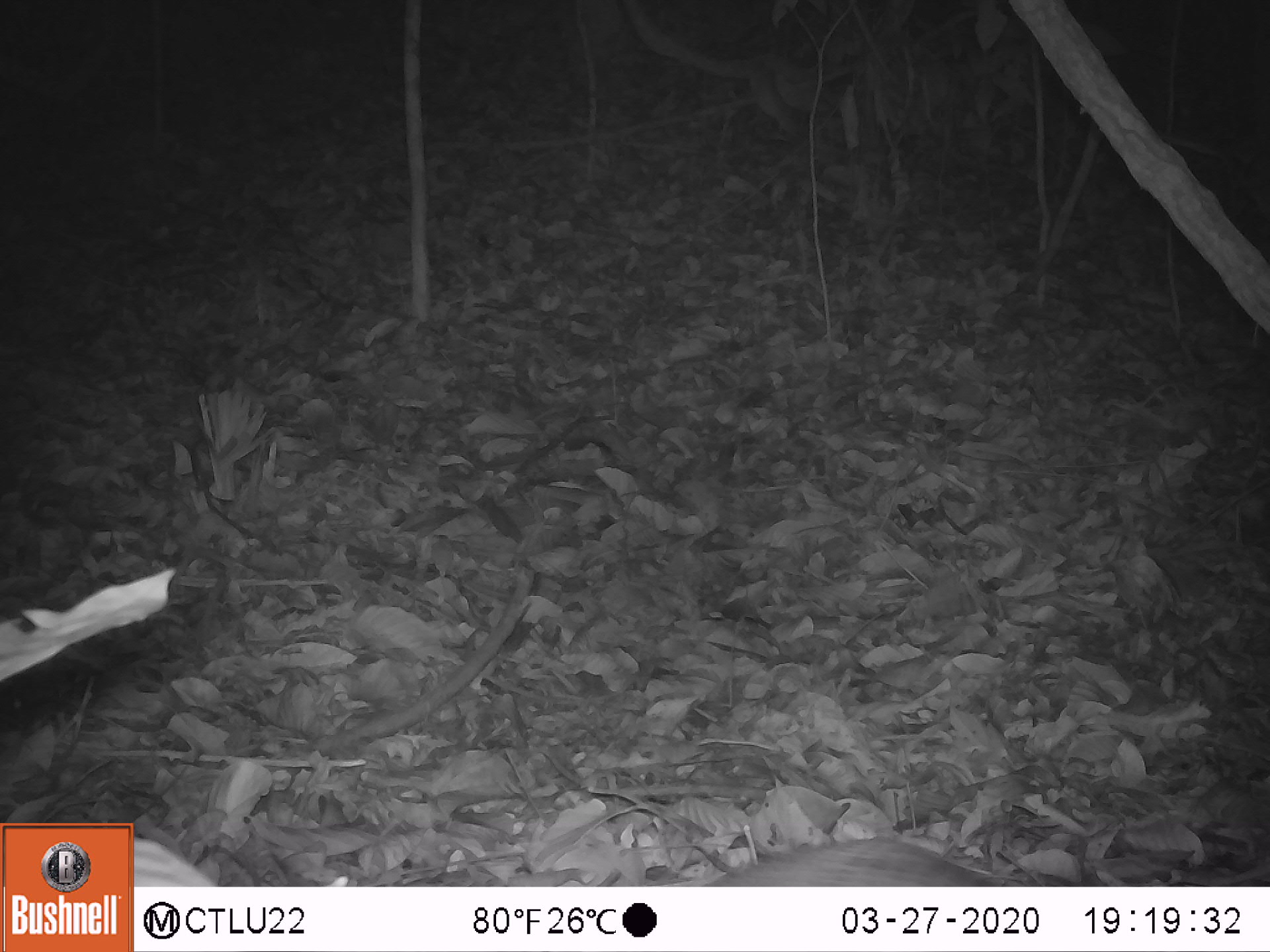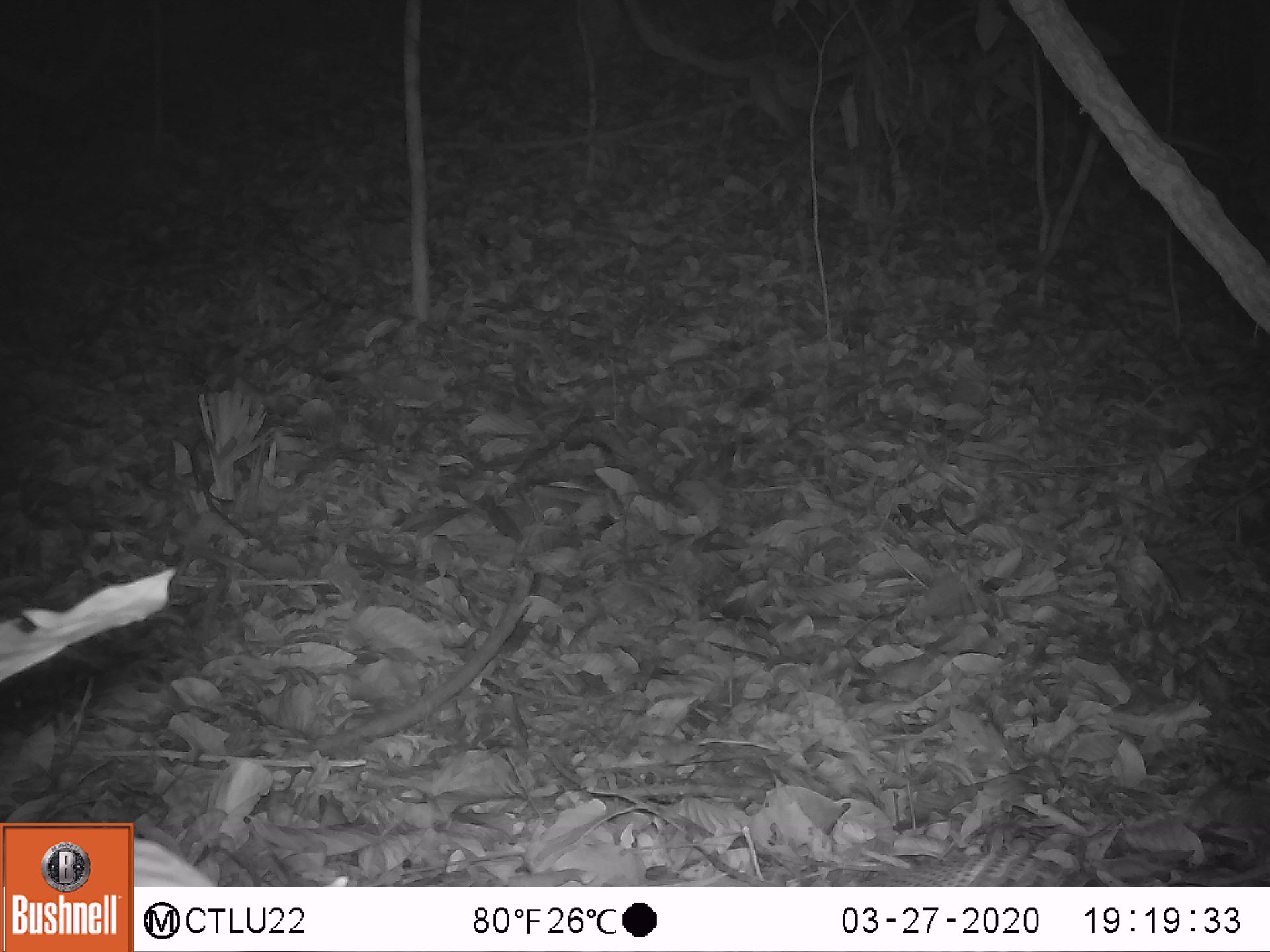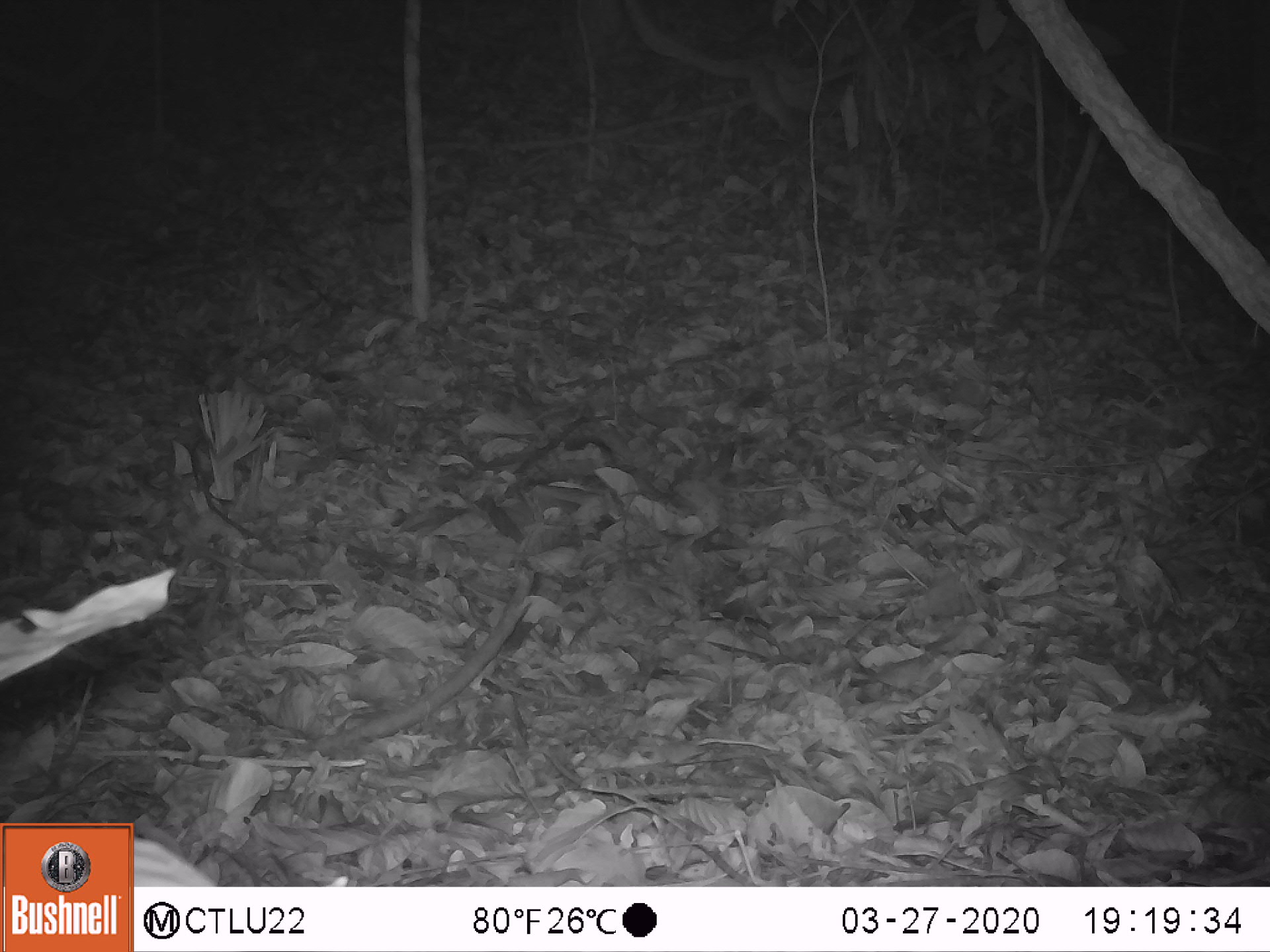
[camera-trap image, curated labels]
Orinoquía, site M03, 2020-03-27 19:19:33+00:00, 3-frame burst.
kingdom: Animalia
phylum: Chordata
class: Mammalia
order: Cingulata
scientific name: Cingulata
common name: armadillo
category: unknown armadillo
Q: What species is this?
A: Unknown armadillo (armadillo) (Cingulata).